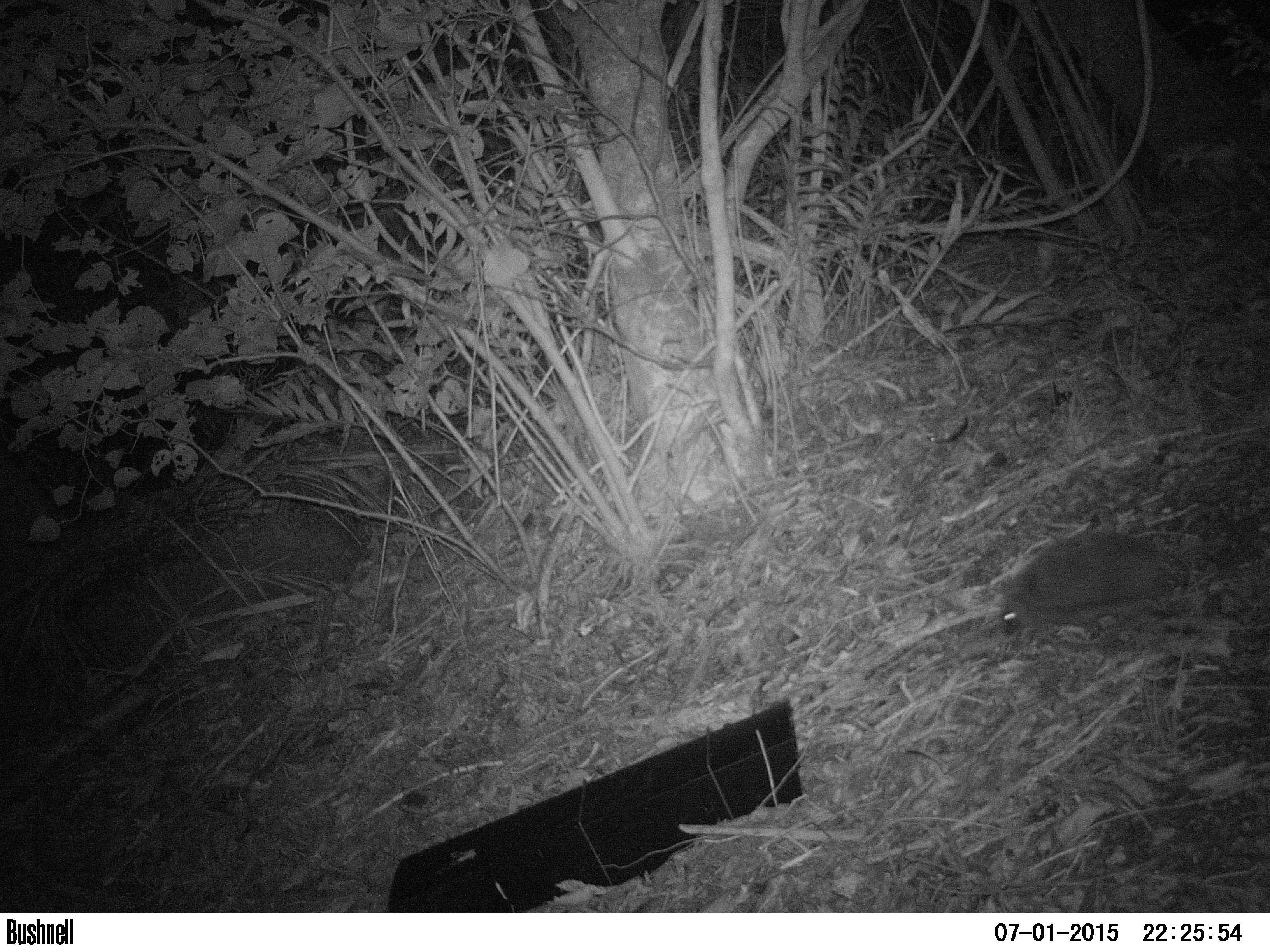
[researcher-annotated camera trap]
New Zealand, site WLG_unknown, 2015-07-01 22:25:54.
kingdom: Animalia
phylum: Chordata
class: Mammalia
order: Eulipotyphla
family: Erinaceidae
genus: Erinaceus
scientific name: Erinaceus europaeus europaeus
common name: european hedgehog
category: hedgehog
Hedgehog (european hedgehog) (Erinaceus europaeus europaeus).